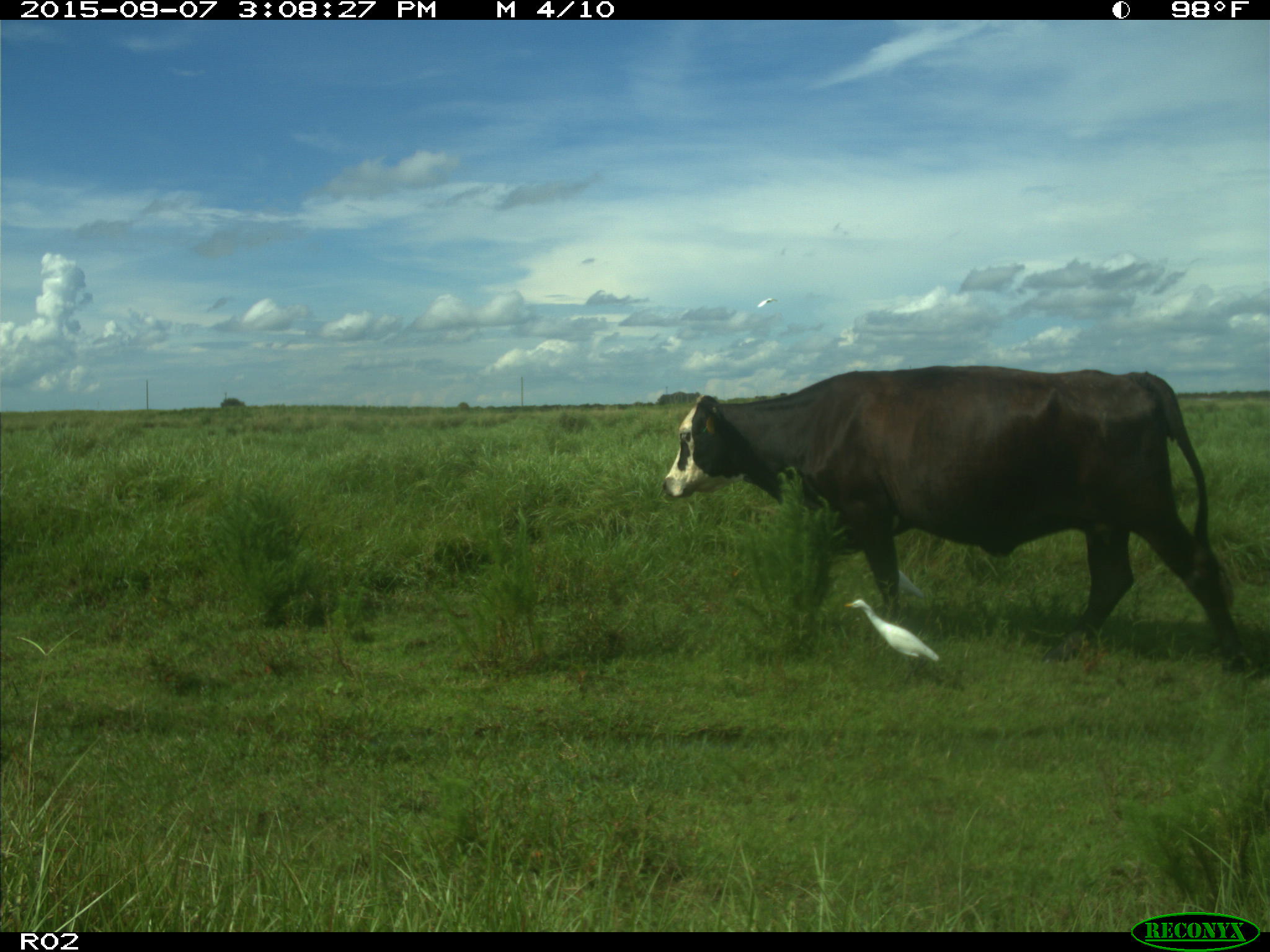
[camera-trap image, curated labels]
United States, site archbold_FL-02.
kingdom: Animalia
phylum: Chordata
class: Mammalia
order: Artiodactyla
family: Bovidae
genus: Bos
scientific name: Bos taurus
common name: domestic cow